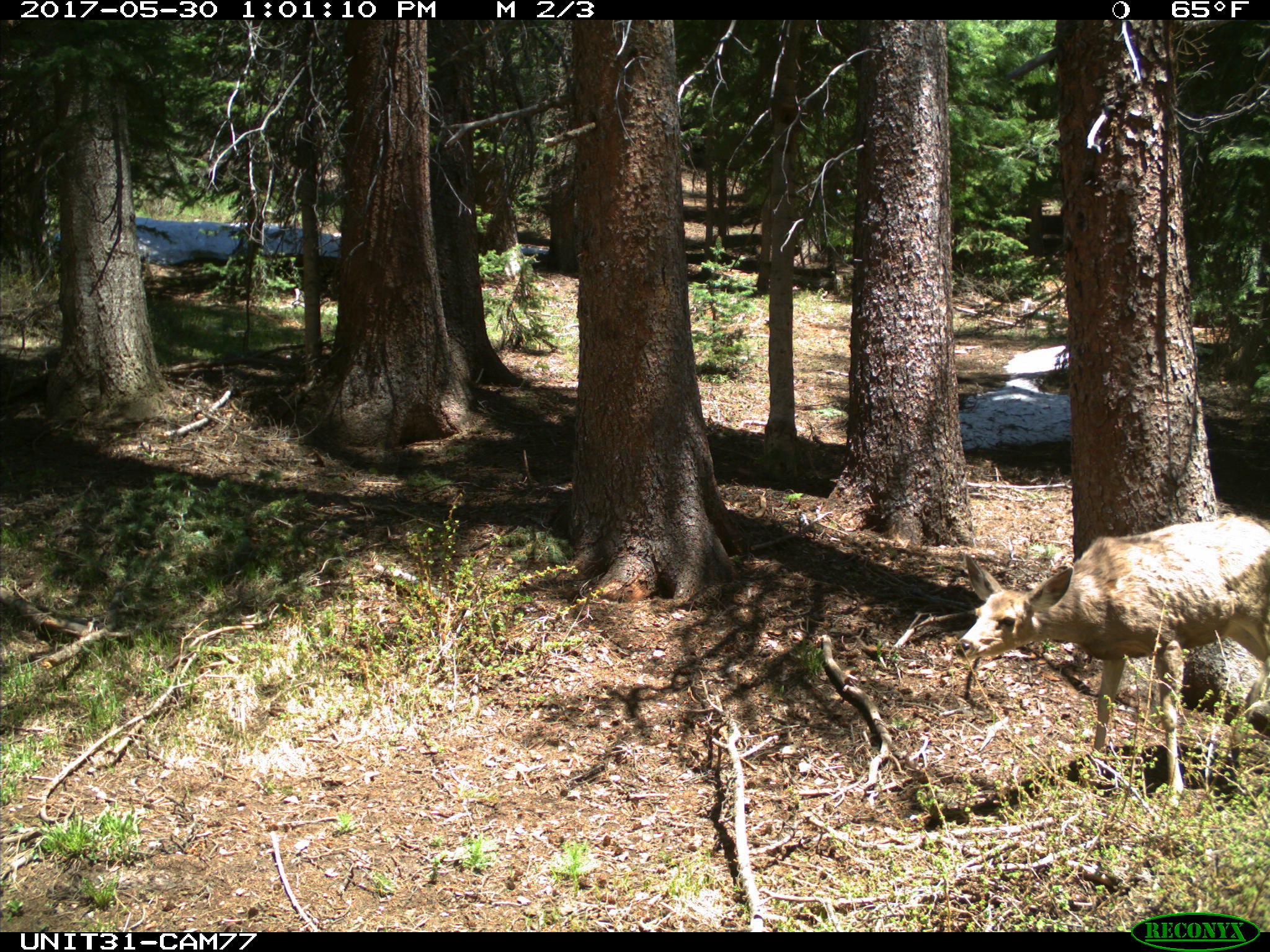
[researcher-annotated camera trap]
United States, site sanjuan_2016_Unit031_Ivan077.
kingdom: Animalia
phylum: Chordata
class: Mammalia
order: Artiodactyla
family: Cervidae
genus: Odocoileus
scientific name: Odocoileus hemionus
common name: mule deer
Odocoileus hemionus (mule deer).